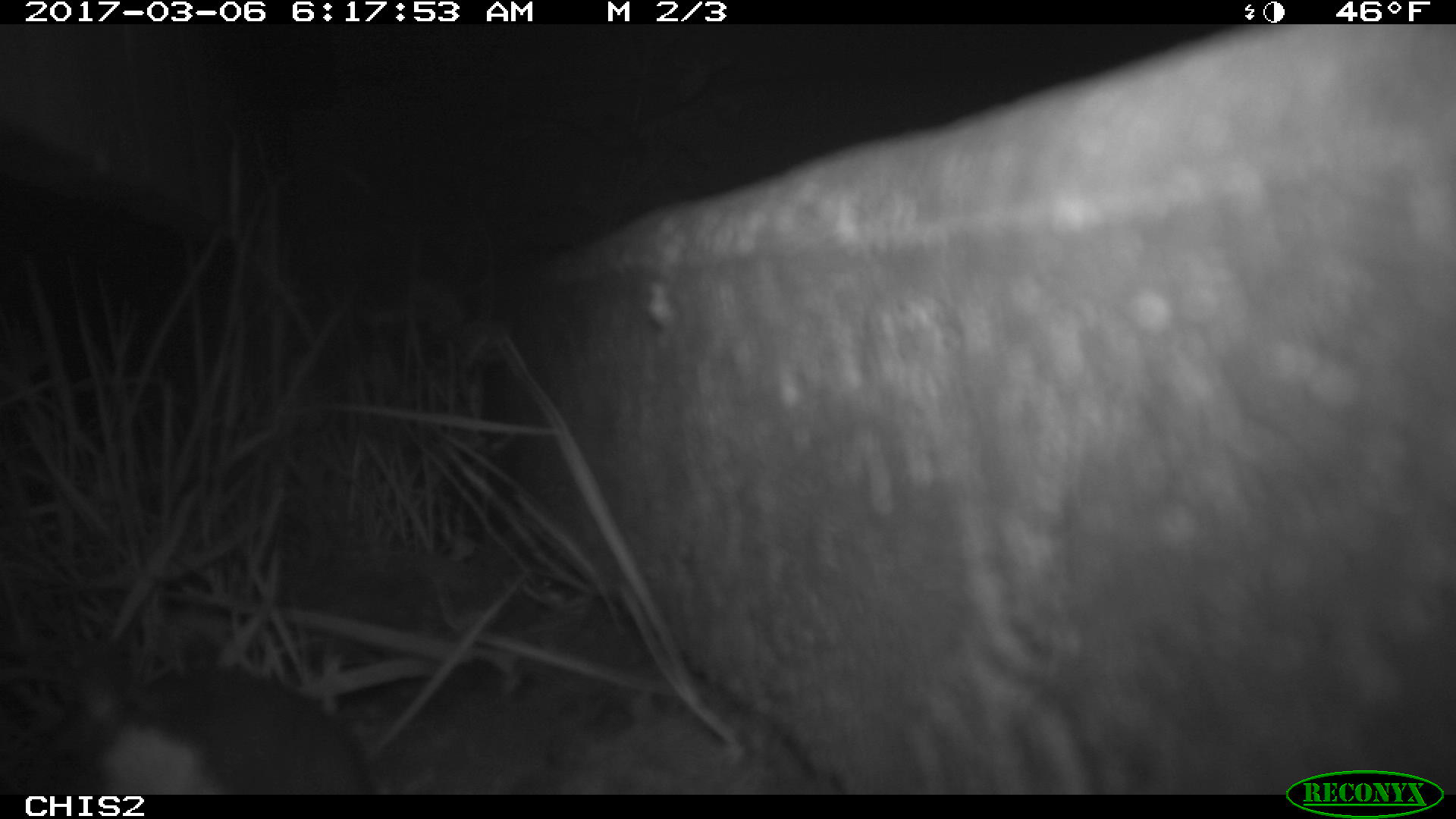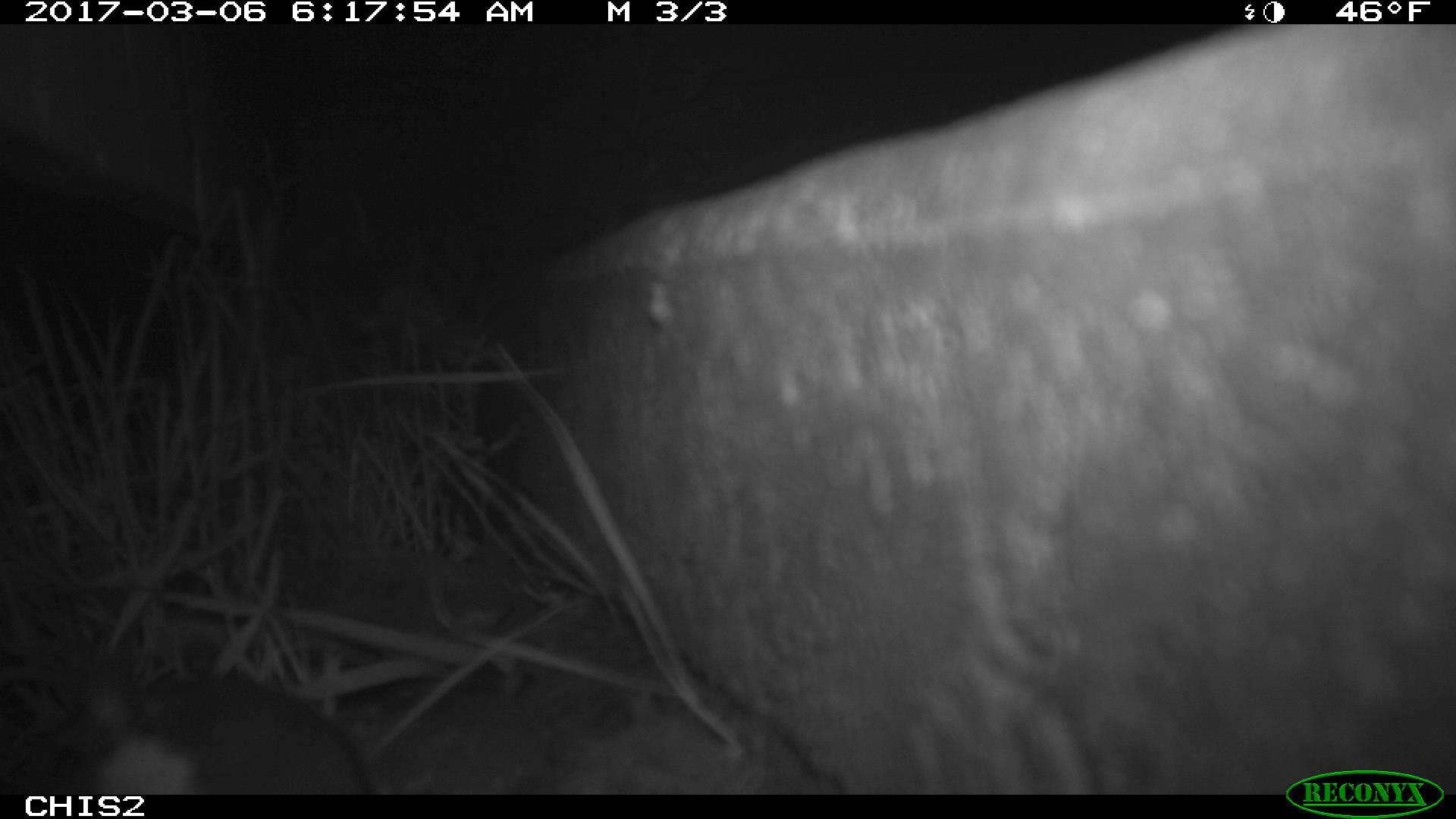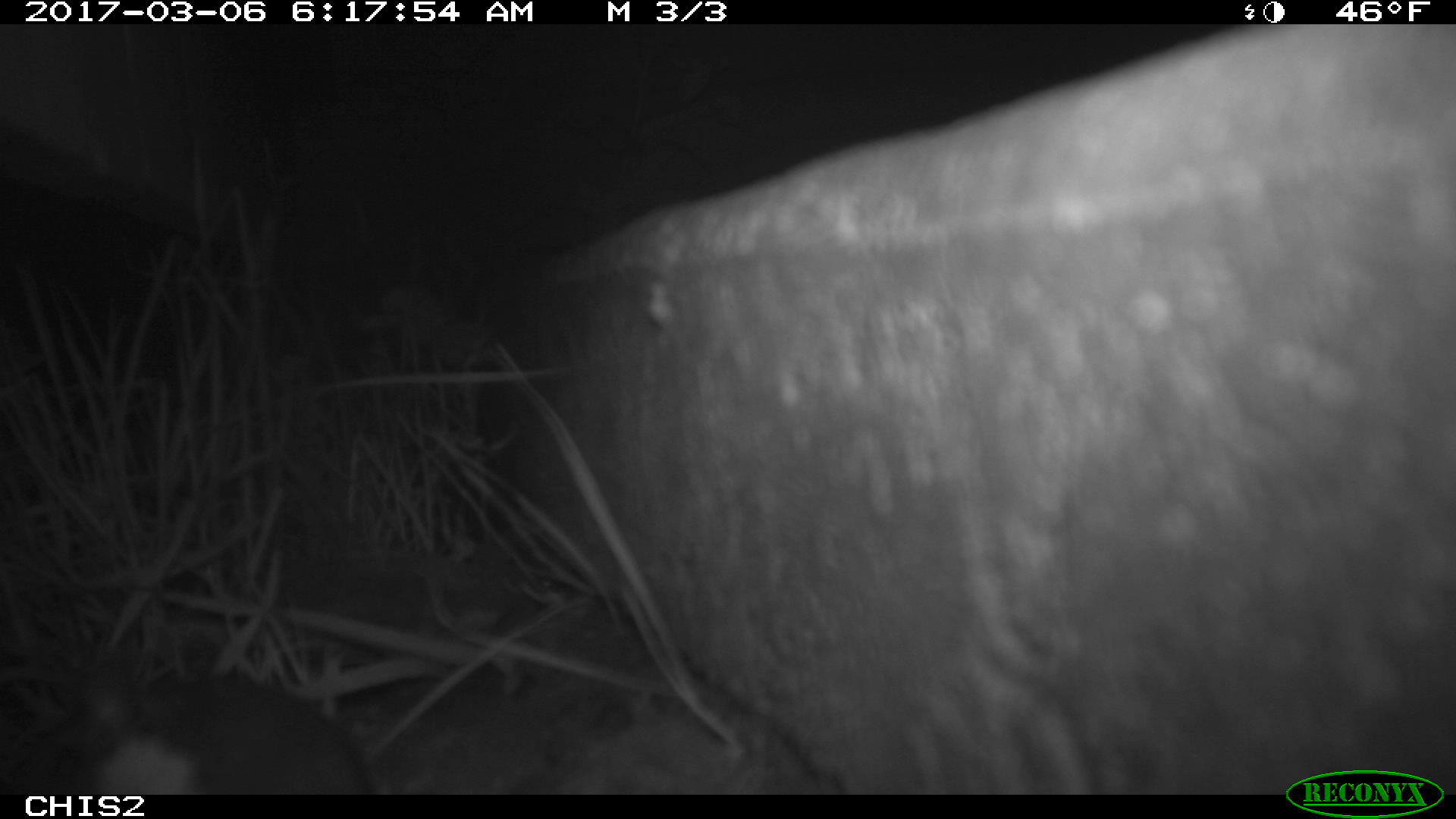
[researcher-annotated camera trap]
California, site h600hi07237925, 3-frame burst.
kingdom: Animalia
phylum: Chordata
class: Mammalia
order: Rodentia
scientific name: Rodentia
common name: rodent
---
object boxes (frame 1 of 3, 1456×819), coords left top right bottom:
rodent: 95 671 374 795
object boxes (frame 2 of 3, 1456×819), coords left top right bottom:
rodent: 29 662 375 795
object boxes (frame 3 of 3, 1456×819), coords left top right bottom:
rodent: 24 657 372 795